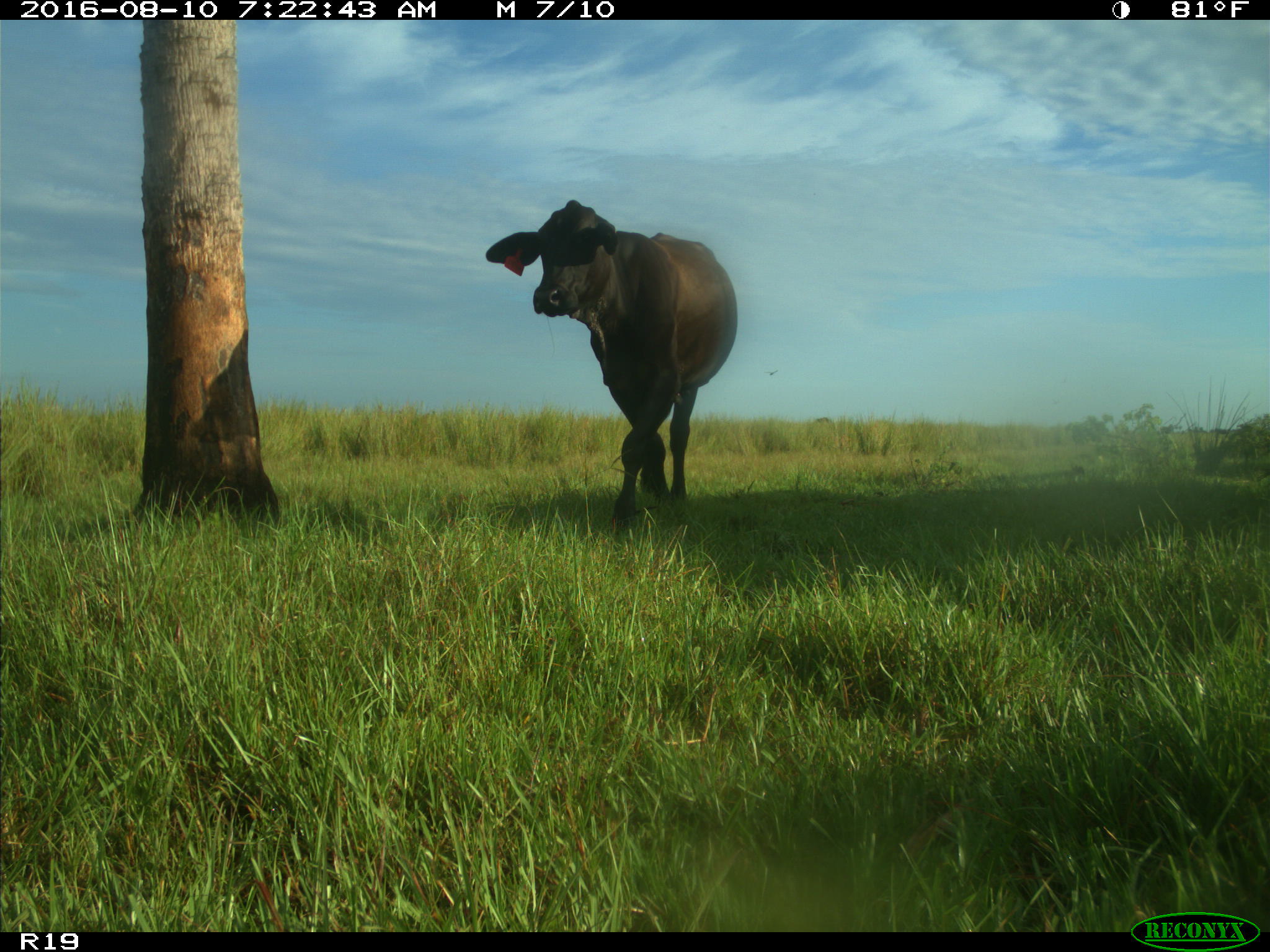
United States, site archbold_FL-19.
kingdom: Animalia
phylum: Chordata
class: Mammalia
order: Artiodactyla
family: Bovidae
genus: Bos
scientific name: Bos taurus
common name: domestic cow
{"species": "Bos taurus (domestic cow)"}